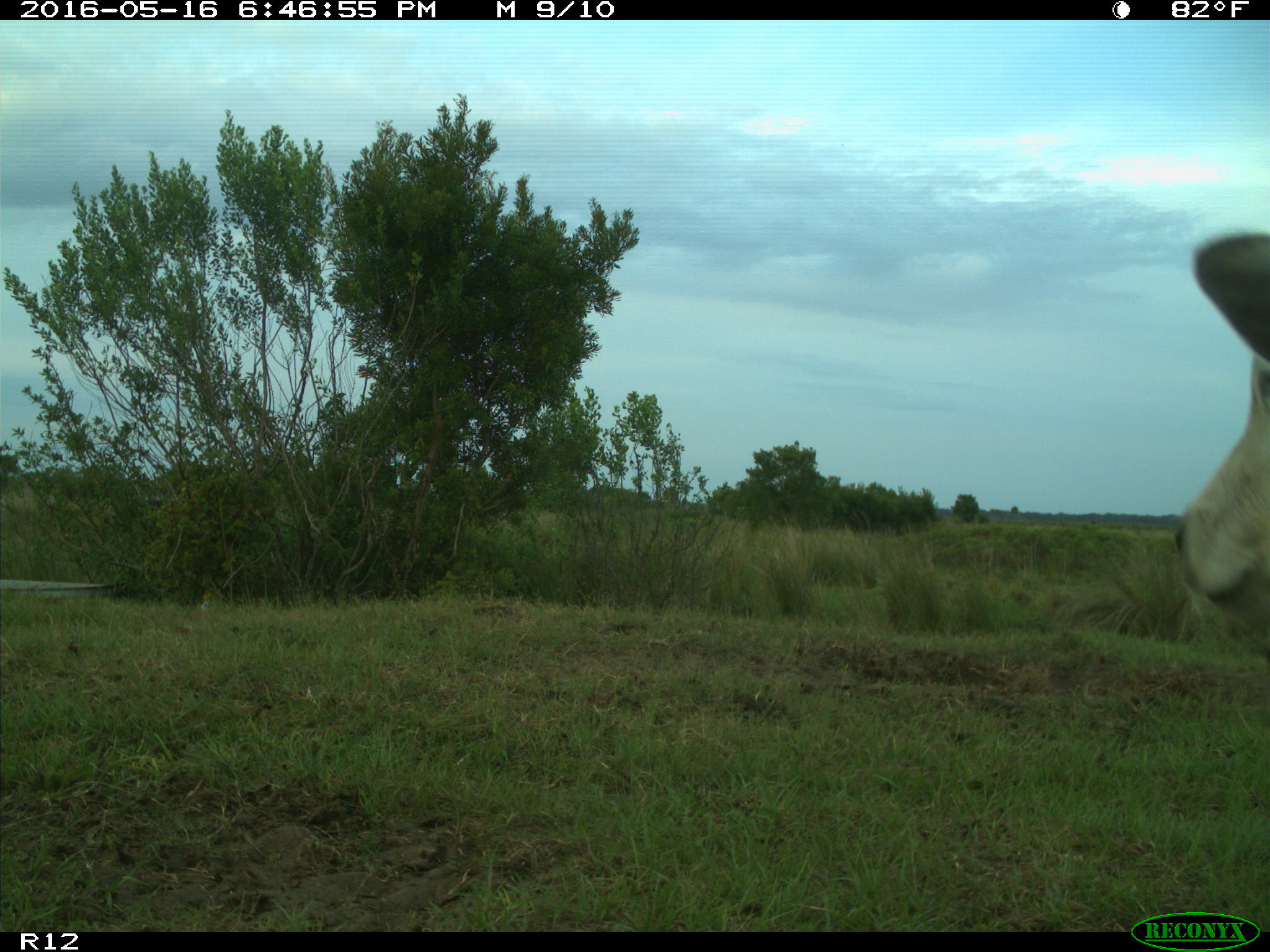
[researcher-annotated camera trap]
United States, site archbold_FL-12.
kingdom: Animalia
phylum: Chordata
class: Mammalia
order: Artiodactyla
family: Bovidae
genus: Bos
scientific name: Bos taurus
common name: domestic cow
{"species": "Bos taurus (domestic cow)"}